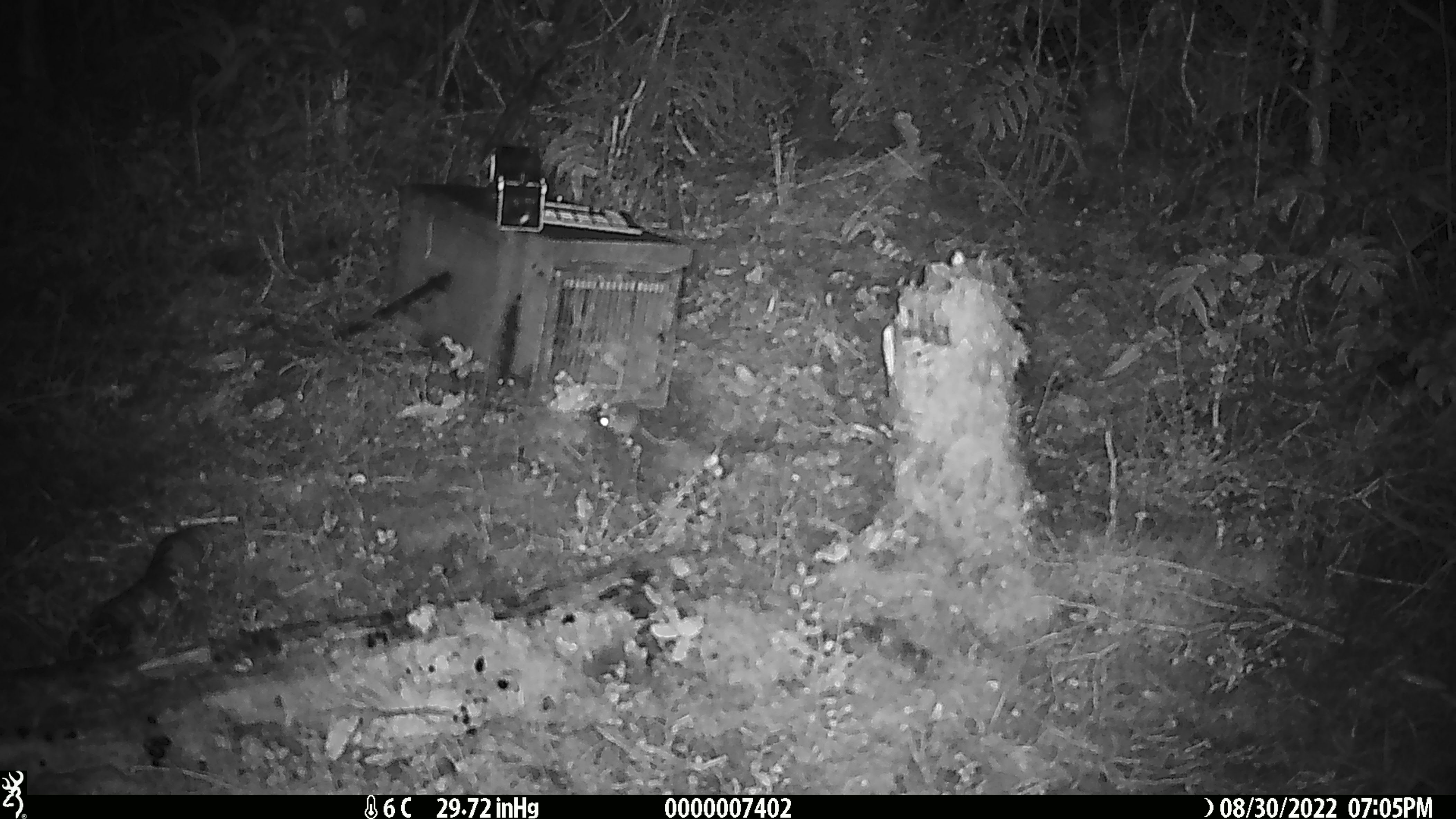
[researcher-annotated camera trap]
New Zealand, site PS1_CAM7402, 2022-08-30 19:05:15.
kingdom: Animalia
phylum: Chordata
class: Mammalia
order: Rodentia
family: Muridae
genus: Mus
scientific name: Mus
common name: mouse